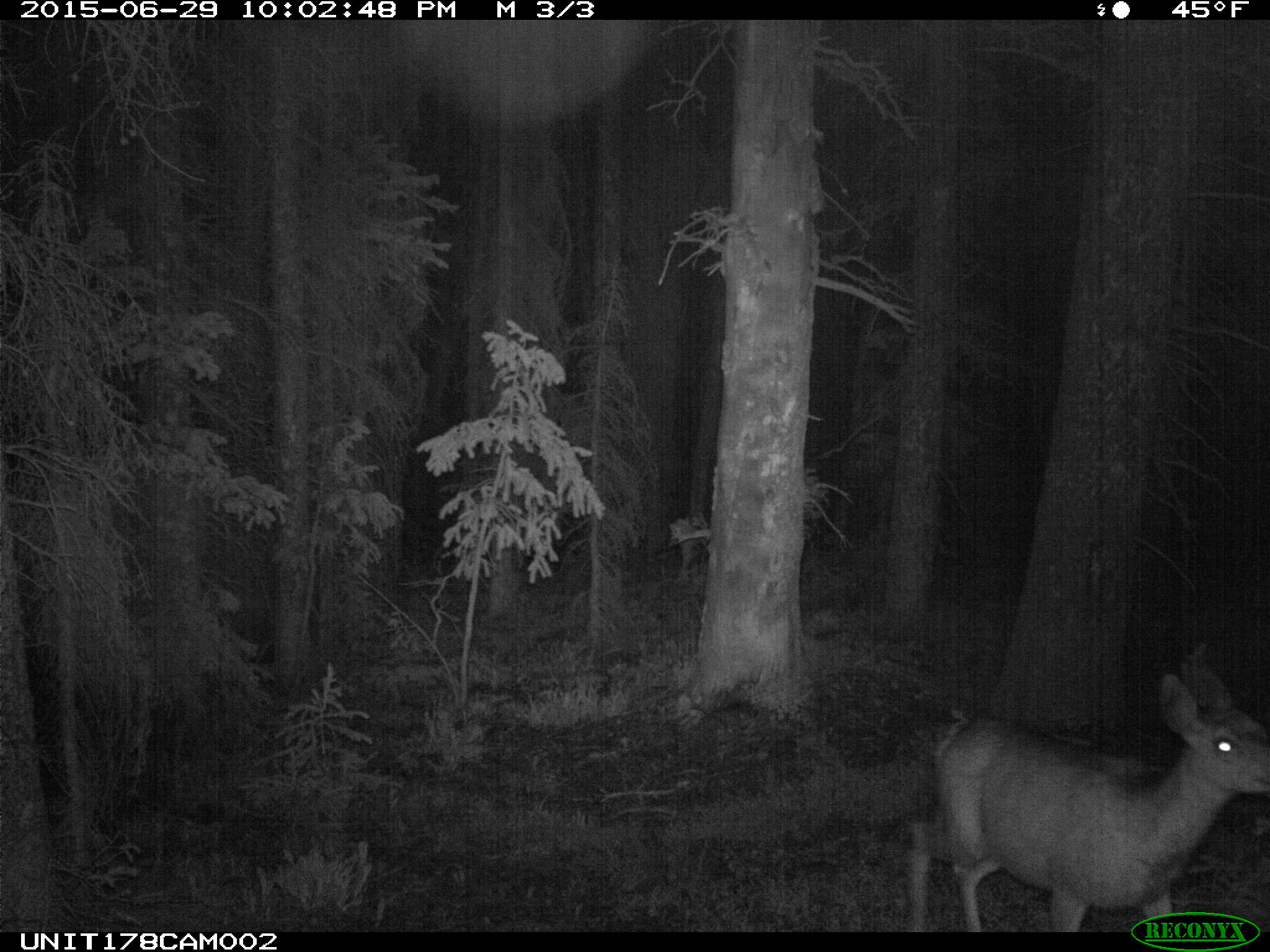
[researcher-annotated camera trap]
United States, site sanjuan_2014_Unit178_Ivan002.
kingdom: Animalia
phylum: Chordata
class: Mammalia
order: Artiodactyla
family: Cervidae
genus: Odocoileus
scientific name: Odocoileus hemionus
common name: mule deer